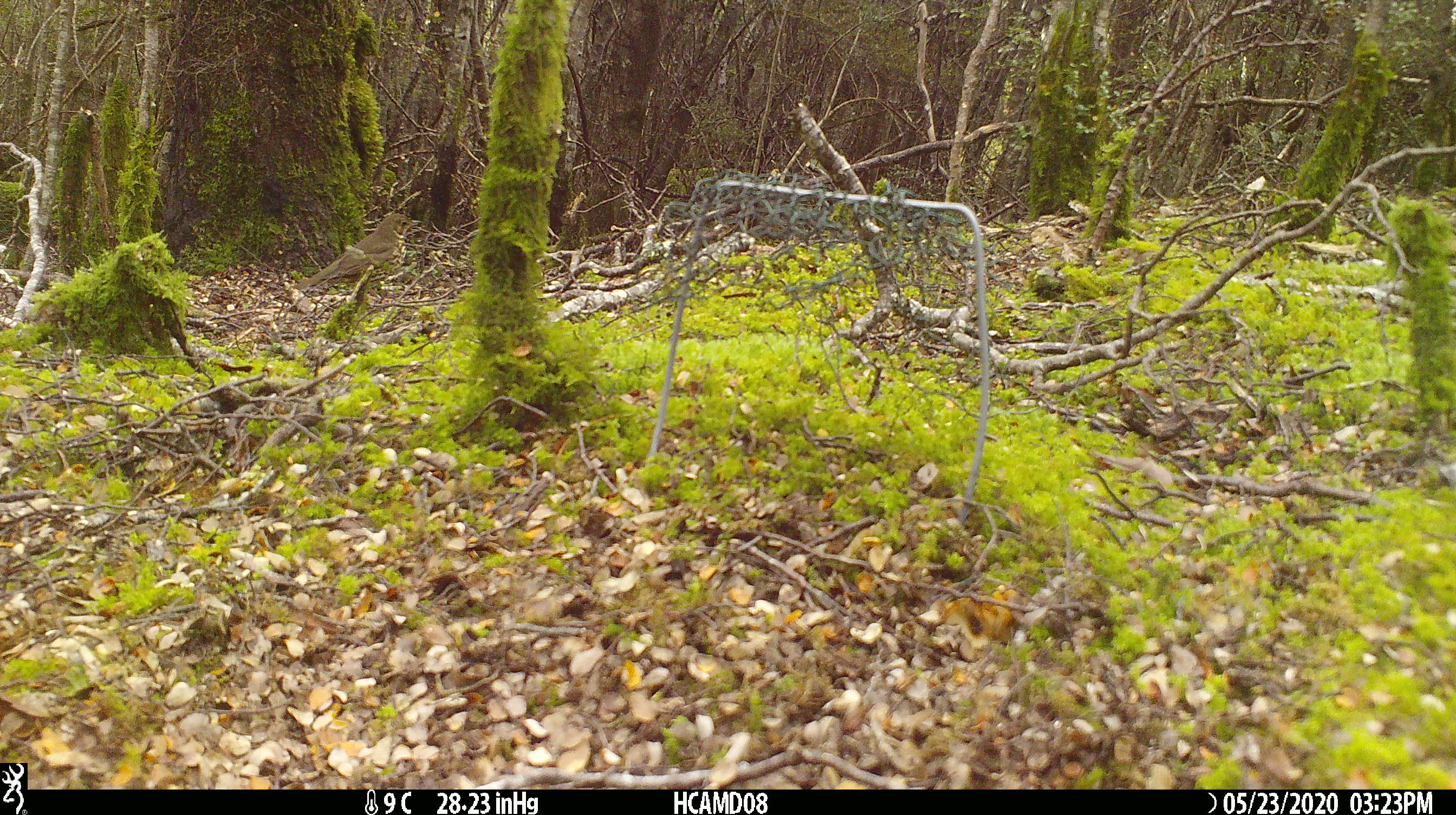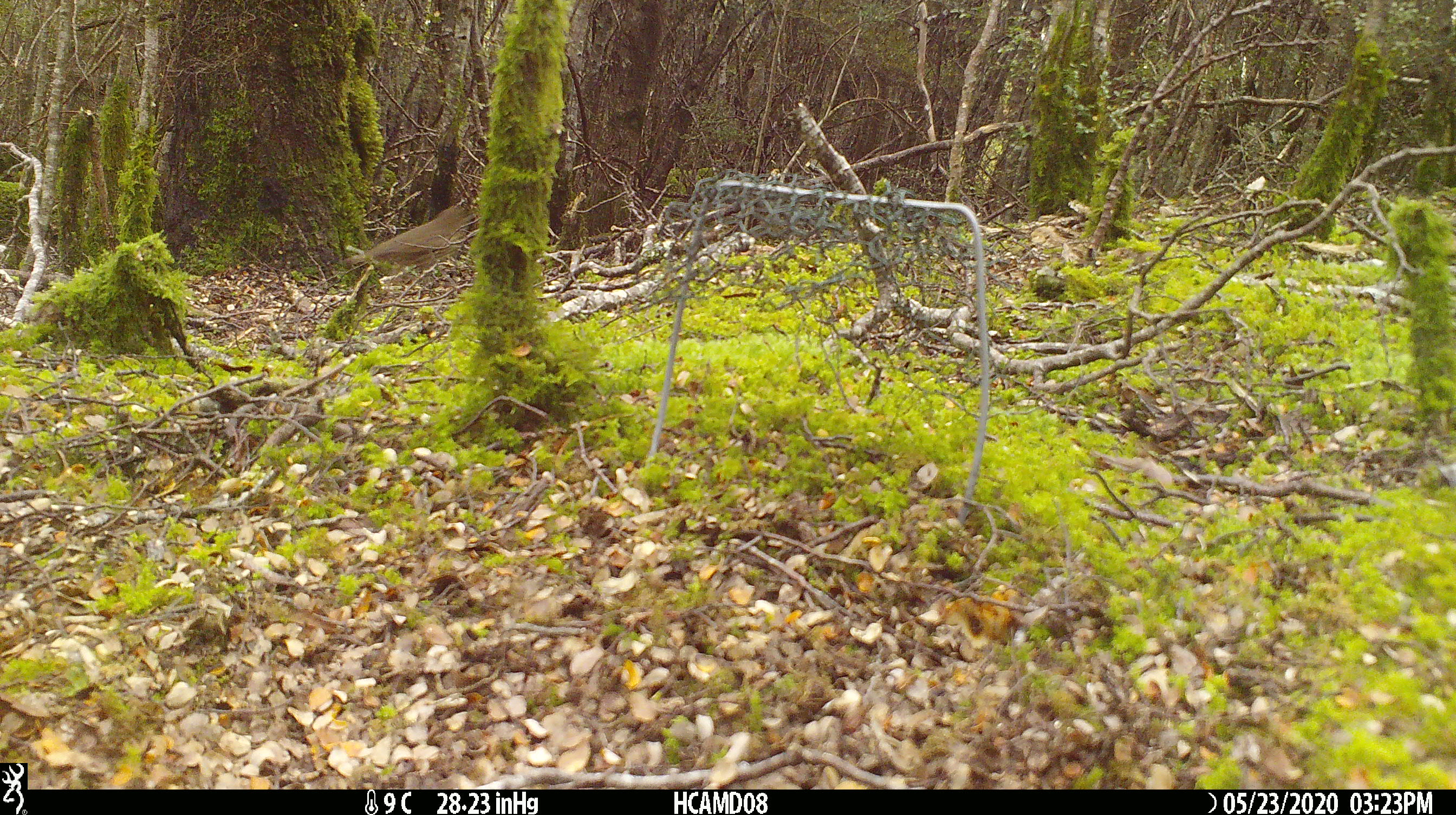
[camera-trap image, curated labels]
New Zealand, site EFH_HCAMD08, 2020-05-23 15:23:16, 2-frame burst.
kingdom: Animalia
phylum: Chordata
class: Aves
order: Passeriformes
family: Turdidae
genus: Turdus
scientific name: Turdus philomelos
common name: song thrush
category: thrush